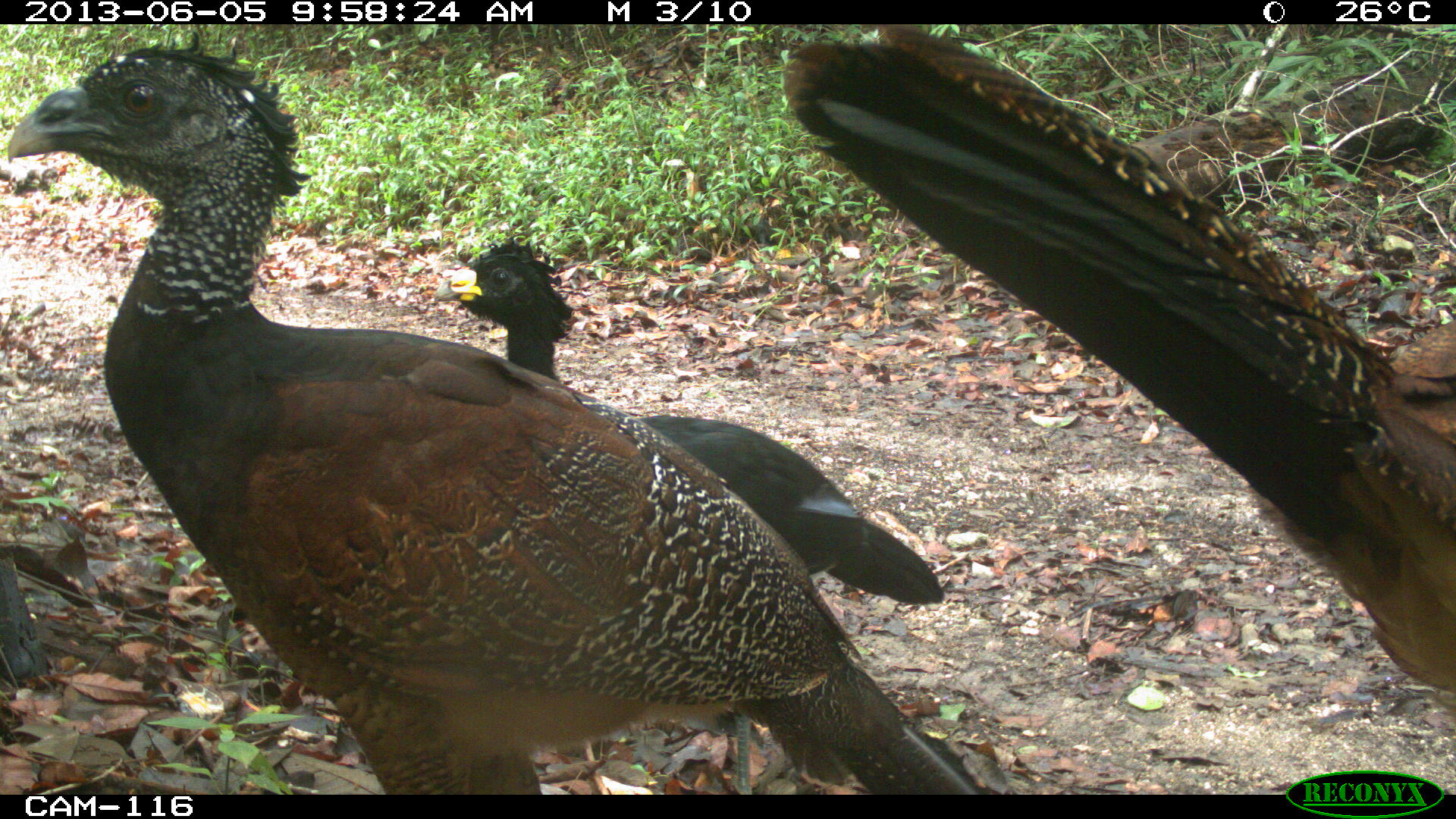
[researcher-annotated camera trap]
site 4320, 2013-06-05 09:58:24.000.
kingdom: Animalia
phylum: Chordata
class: Aves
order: Galliformes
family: Cracidae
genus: Crax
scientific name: Crax rubra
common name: great curassow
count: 3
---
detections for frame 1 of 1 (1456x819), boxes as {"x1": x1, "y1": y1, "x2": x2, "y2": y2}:
crax rubra: {"x1": 0, "y1": 35, "x2": 1003, "y2": 790}; {"x1": 776, "y1": 24, "x2": 1456, "y2": 698}; {"x1": 425, "y1": 232, "x2": 943, "y2": 792}